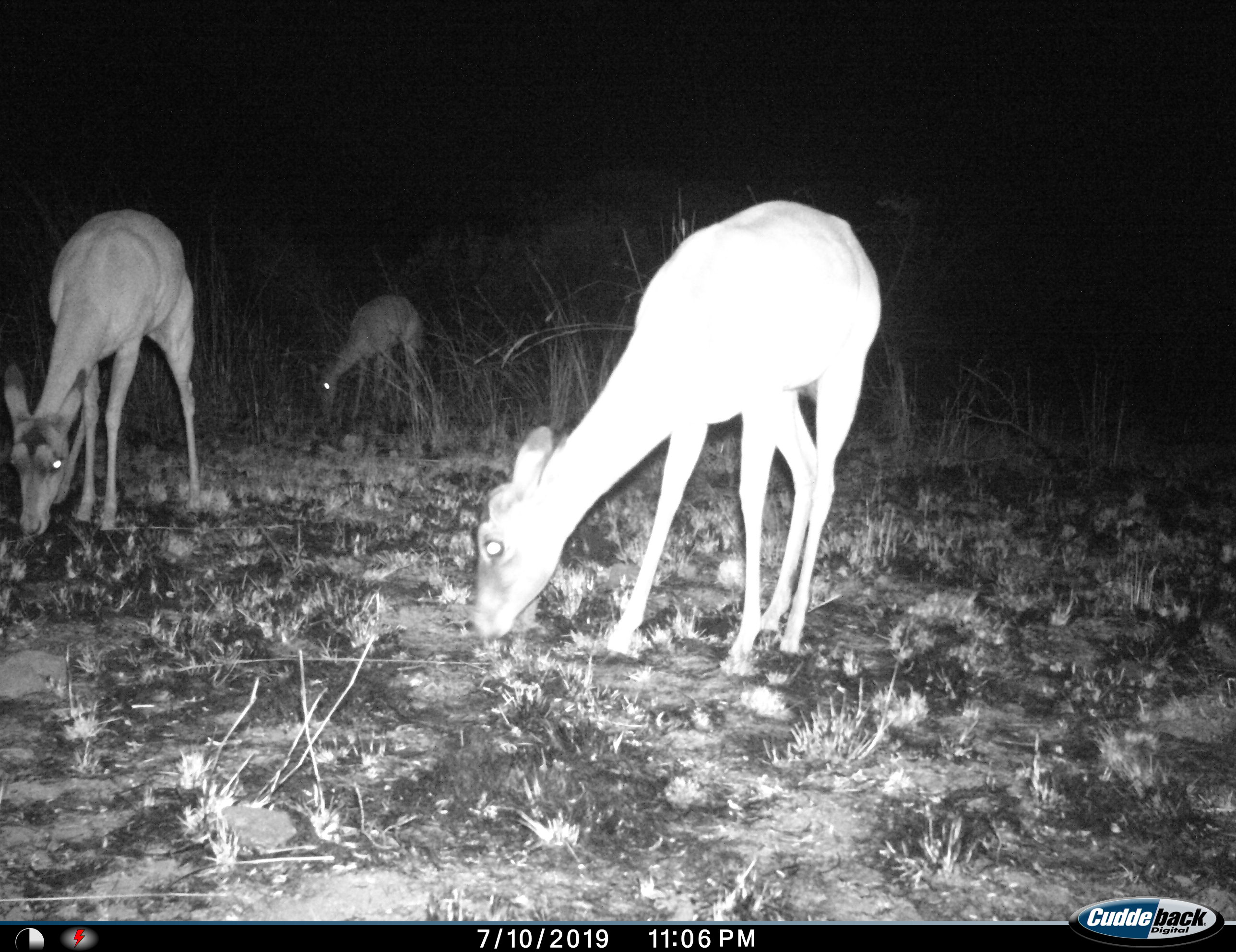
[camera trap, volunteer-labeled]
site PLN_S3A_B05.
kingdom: Animalia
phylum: Chordata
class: Mammalia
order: Artiodactyla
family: Bovidae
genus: Aepyceros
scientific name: Aepyceros melampus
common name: impala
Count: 3.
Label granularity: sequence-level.